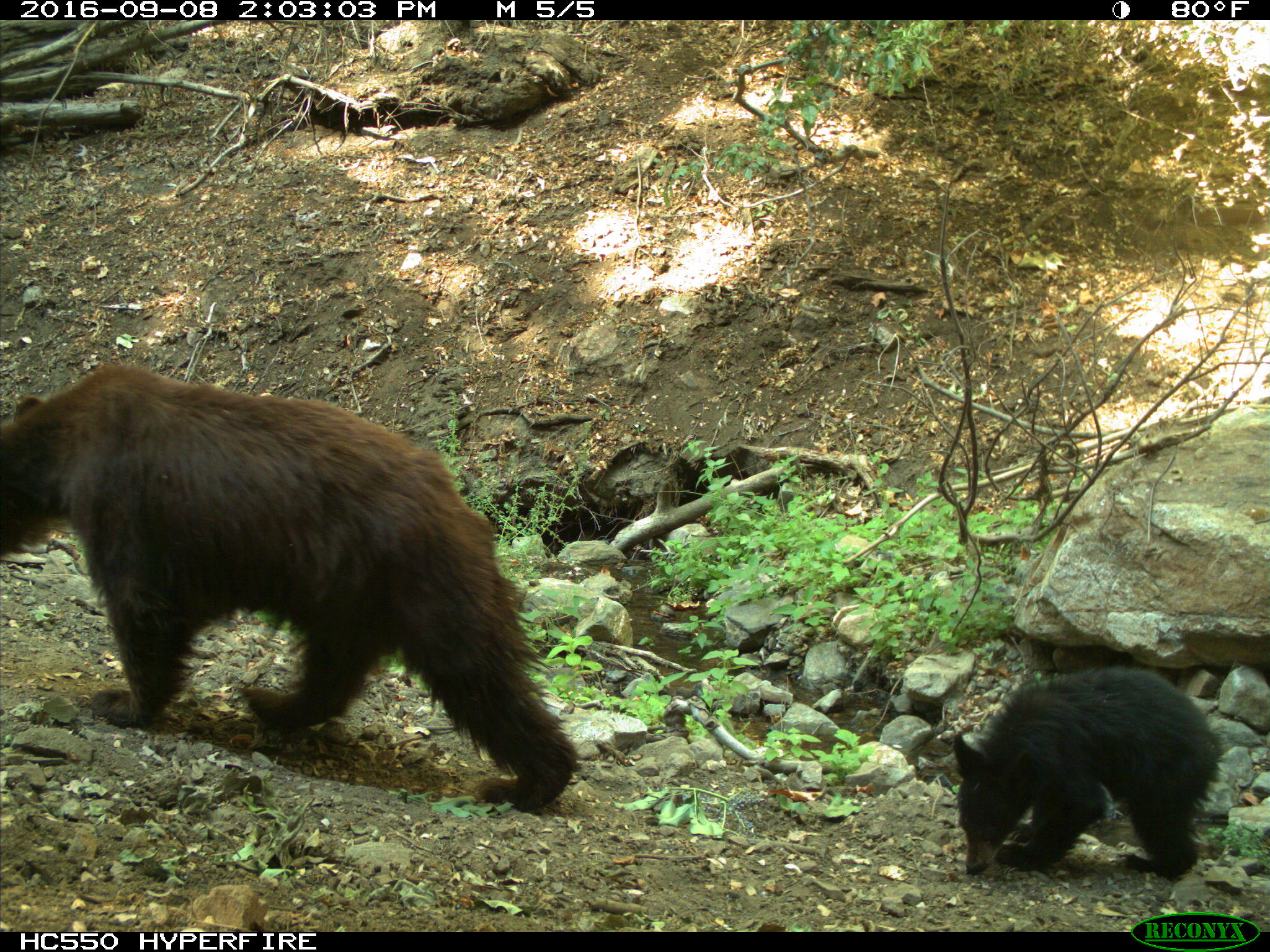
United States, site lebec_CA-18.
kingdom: Animalia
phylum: Chordata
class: Mammalia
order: Carnivora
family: Ursidae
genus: Ursus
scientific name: Ursus americanus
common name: american black bear